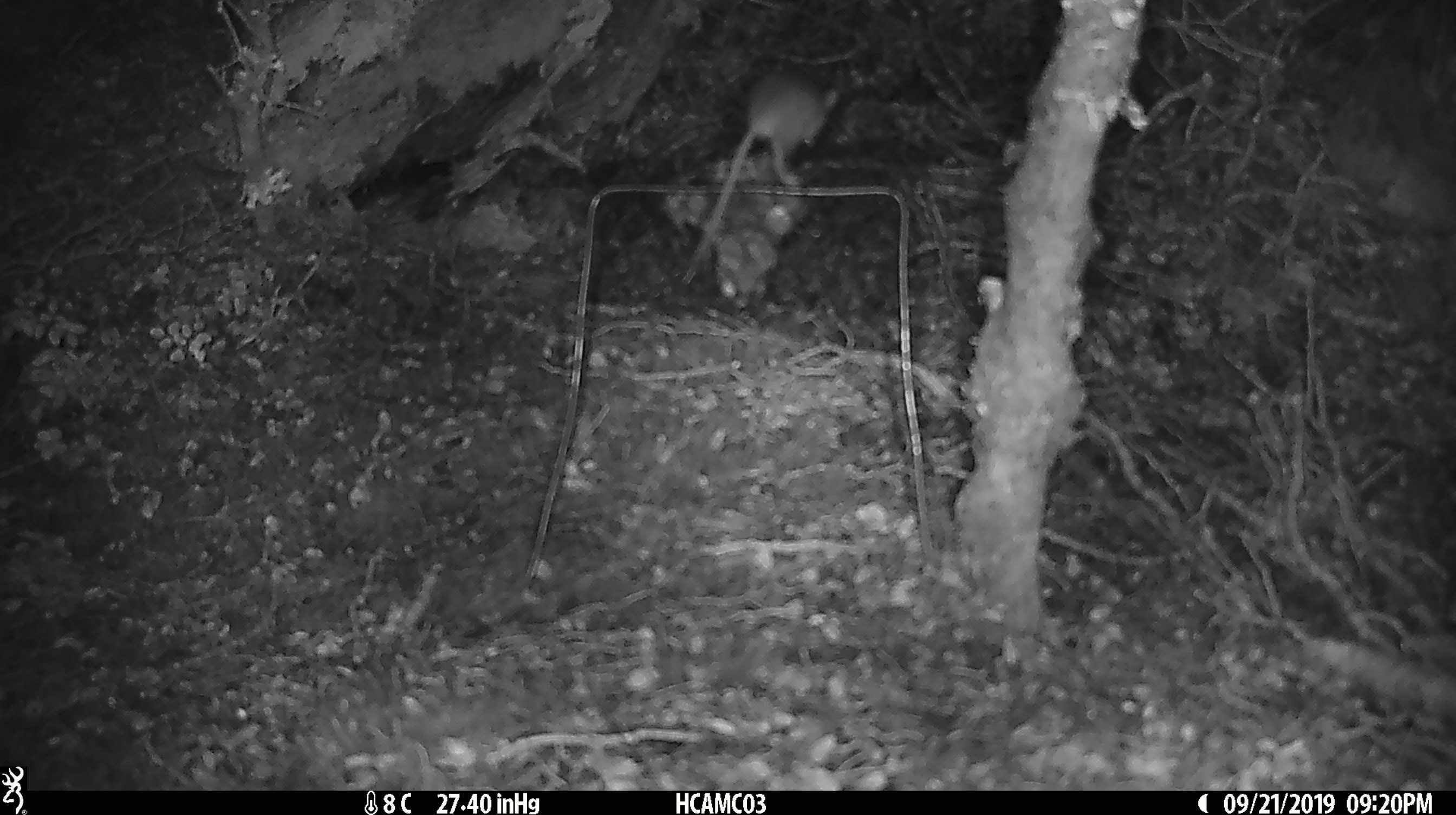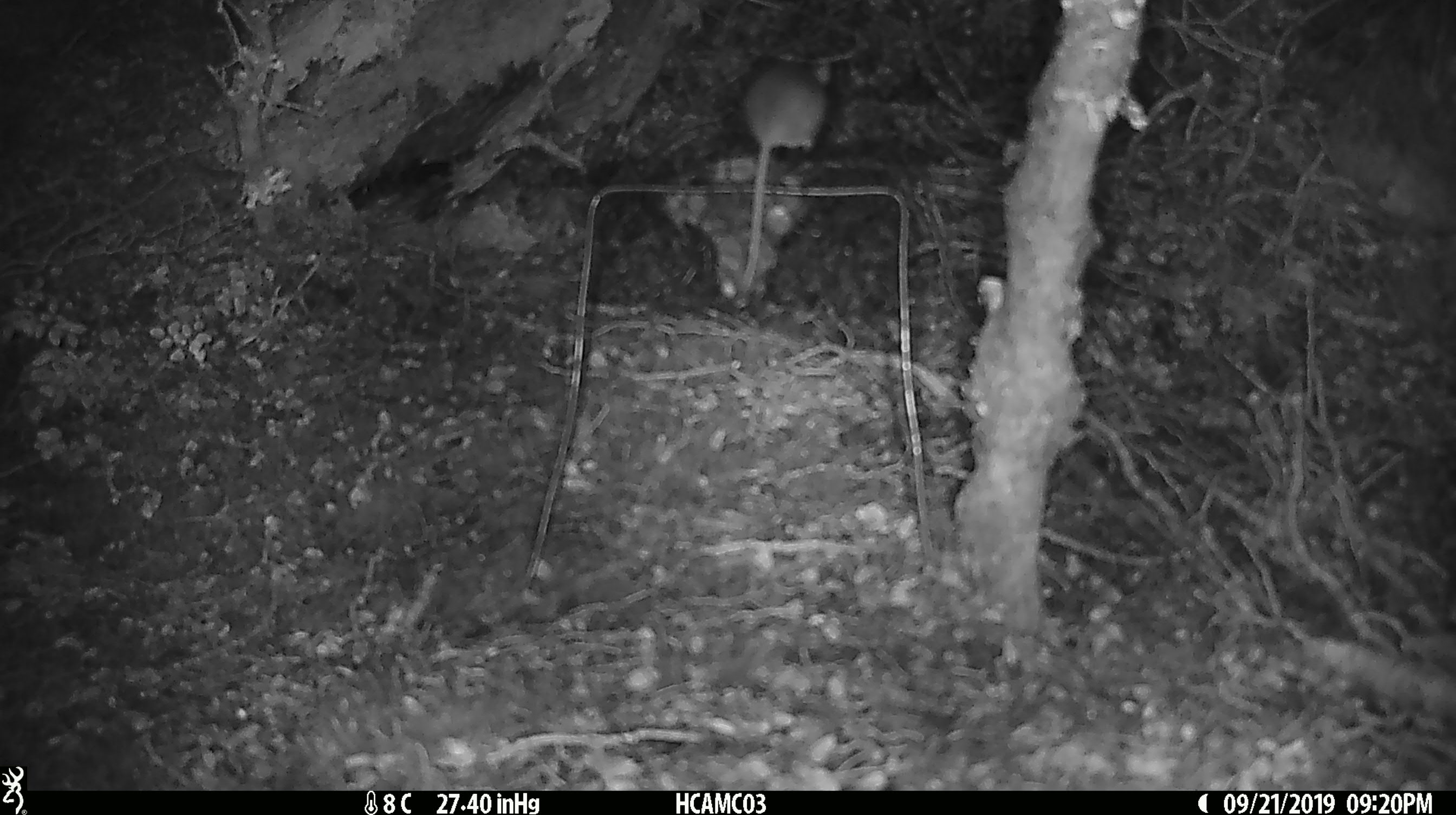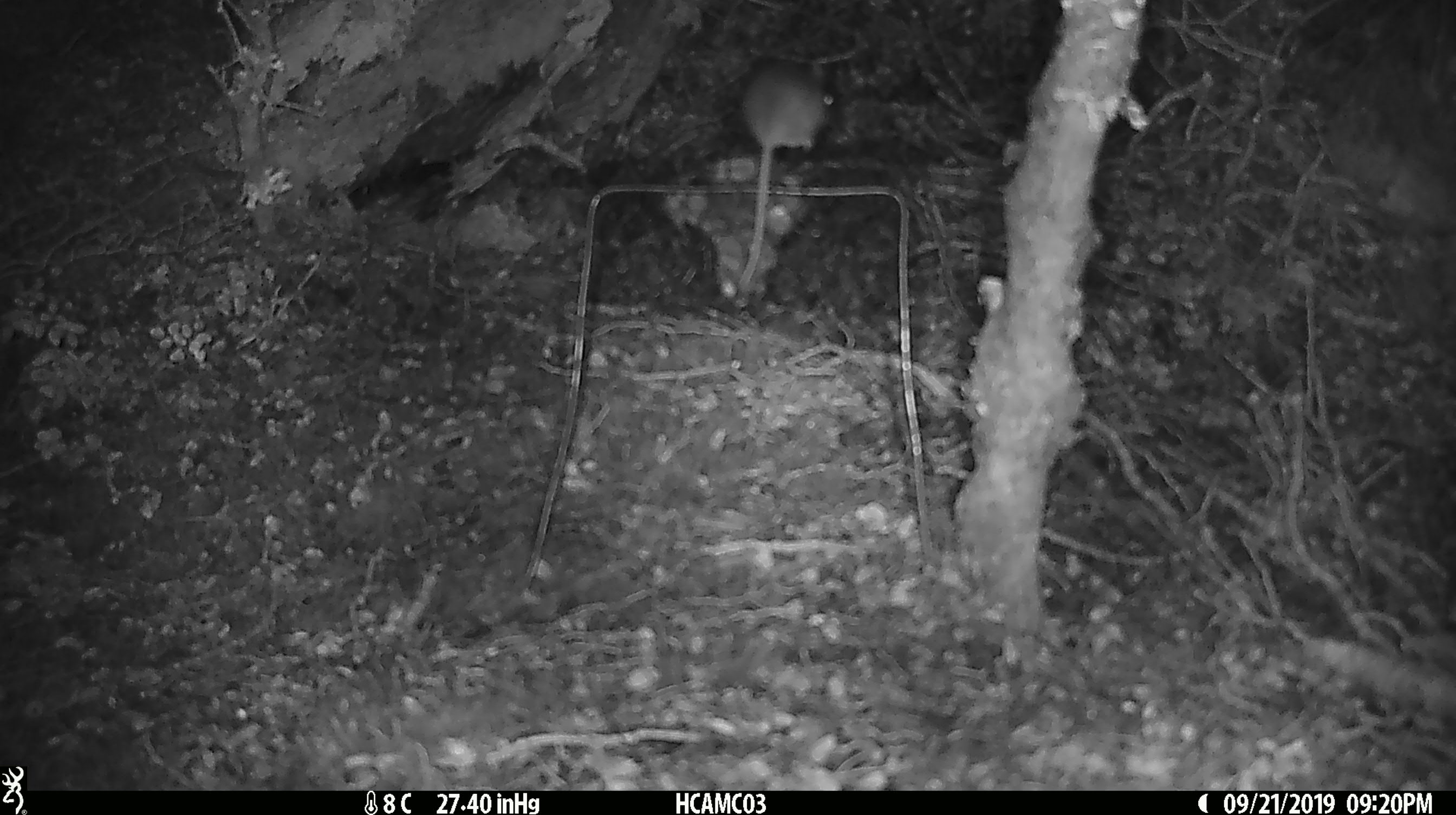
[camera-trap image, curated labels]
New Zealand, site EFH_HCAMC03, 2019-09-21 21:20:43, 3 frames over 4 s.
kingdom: Animalia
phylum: Chordata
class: Mammalia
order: Rodentia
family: Muridae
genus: Mus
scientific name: Mus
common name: mouse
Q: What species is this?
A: Mouse (Mus).